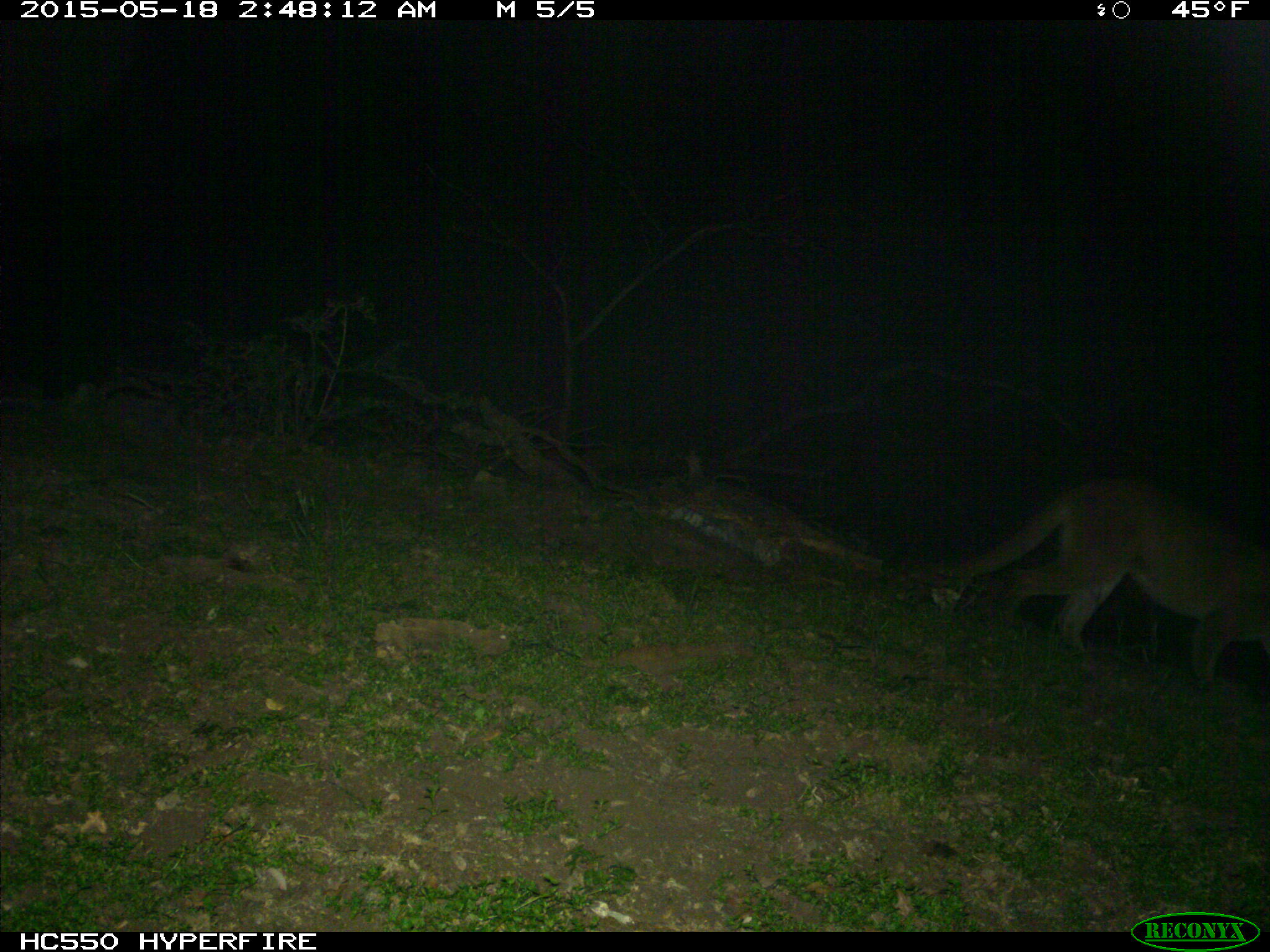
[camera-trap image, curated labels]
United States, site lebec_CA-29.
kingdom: Animalia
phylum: Chordata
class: Mammalia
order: Carnivora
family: Felidae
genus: Puma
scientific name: Puma concolor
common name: mountain lion